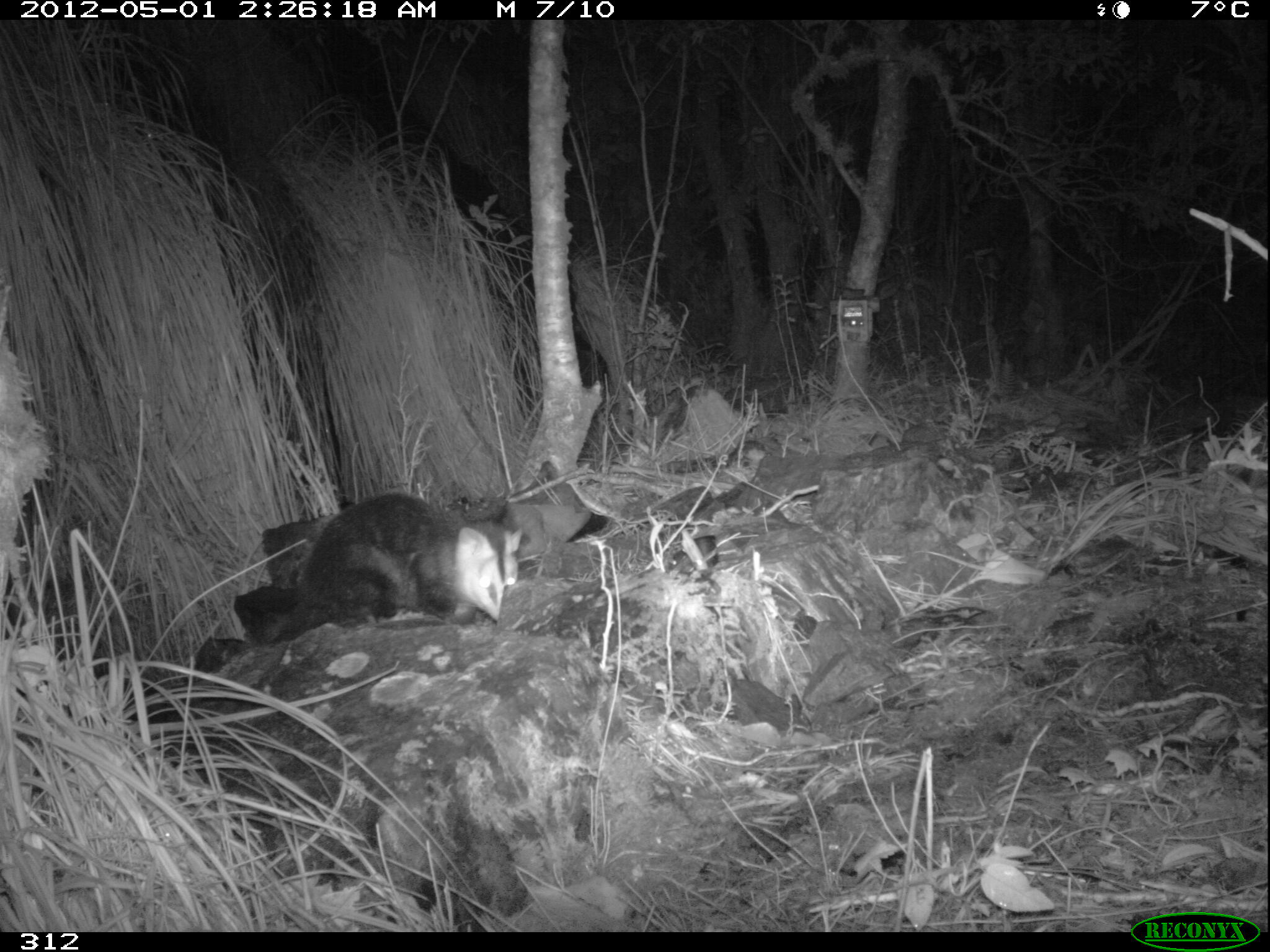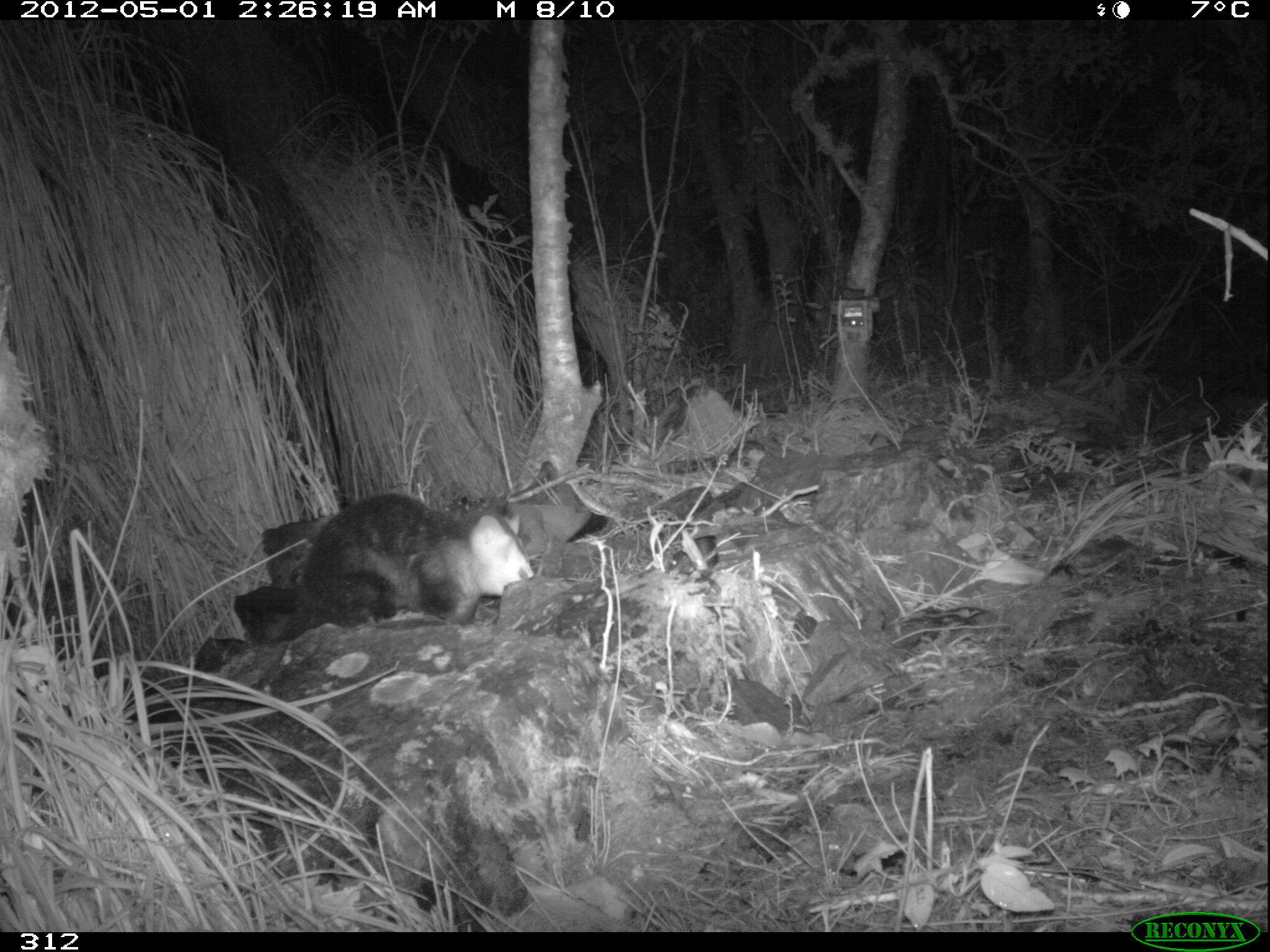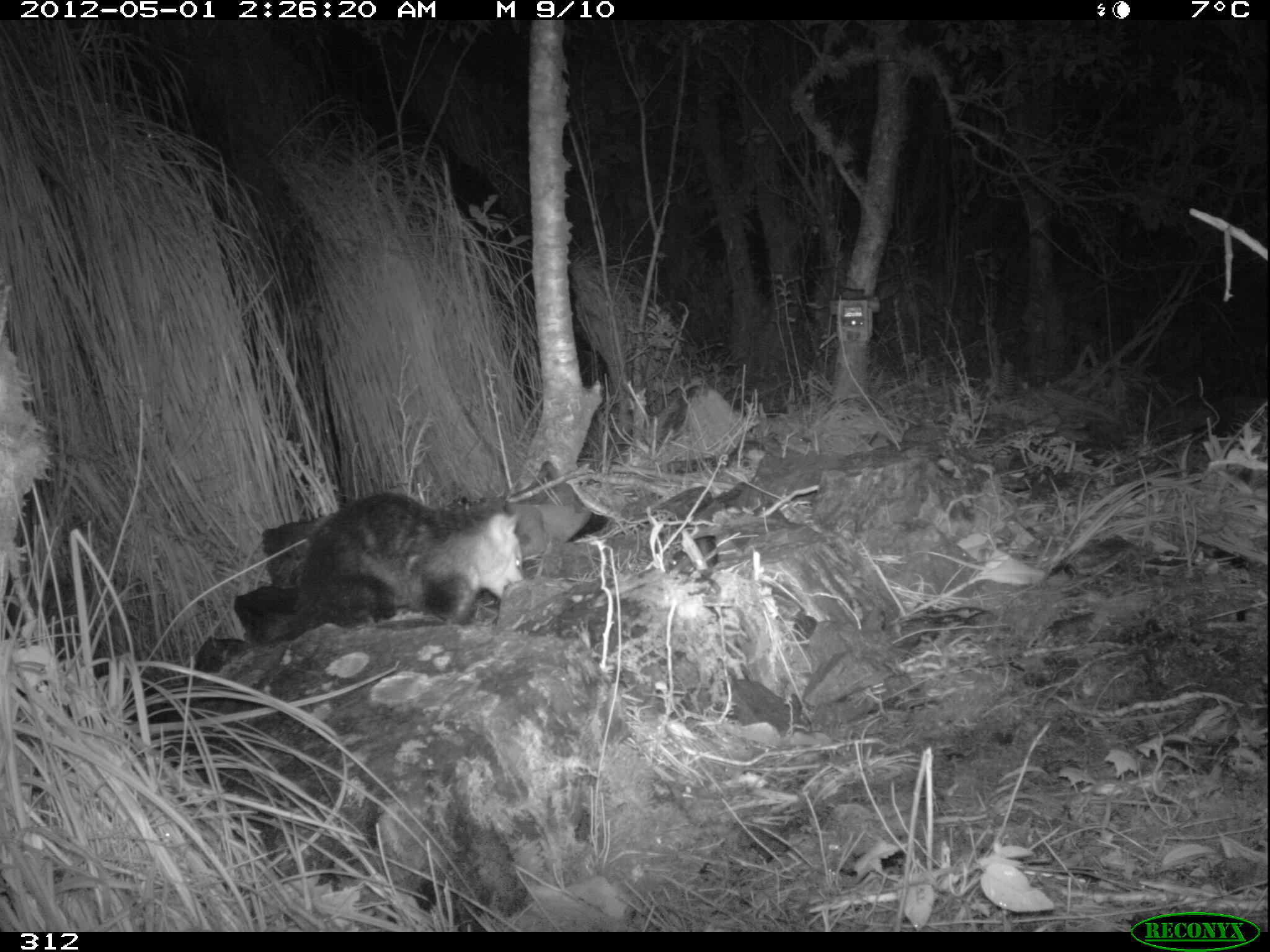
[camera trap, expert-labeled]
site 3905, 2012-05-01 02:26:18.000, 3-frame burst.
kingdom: Animalia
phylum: Chordata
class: Mammalia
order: Didelphimorphia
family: Didelphidae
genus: Didelphis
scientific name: Didelphis pernigra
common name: andean white-eared opossum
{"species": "Didelphis pernigra (andean white-eared opossum)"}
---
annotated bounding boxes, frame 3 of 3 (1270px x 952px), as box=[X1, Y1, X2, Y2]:
didelphis pernigra: box=[280, 491, 524, 640]